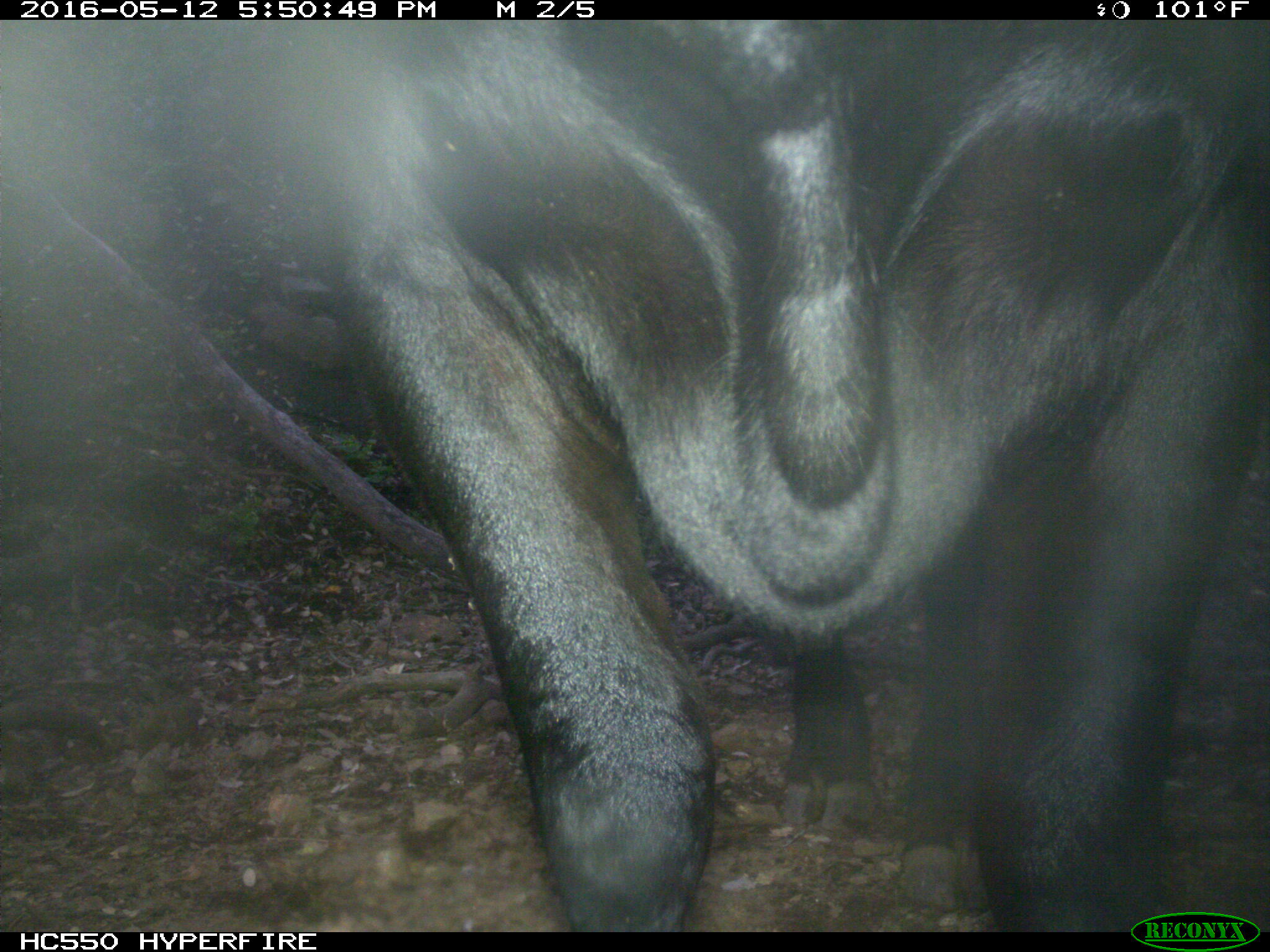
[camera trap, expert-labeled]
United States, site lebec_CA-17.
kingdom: Animalia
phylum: Chordata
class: Mammalia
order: Artiodactyla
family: Bovidae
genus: Bos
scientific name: Bos taurus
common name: domestic cow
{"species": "Bos taurus (domestic cow)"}